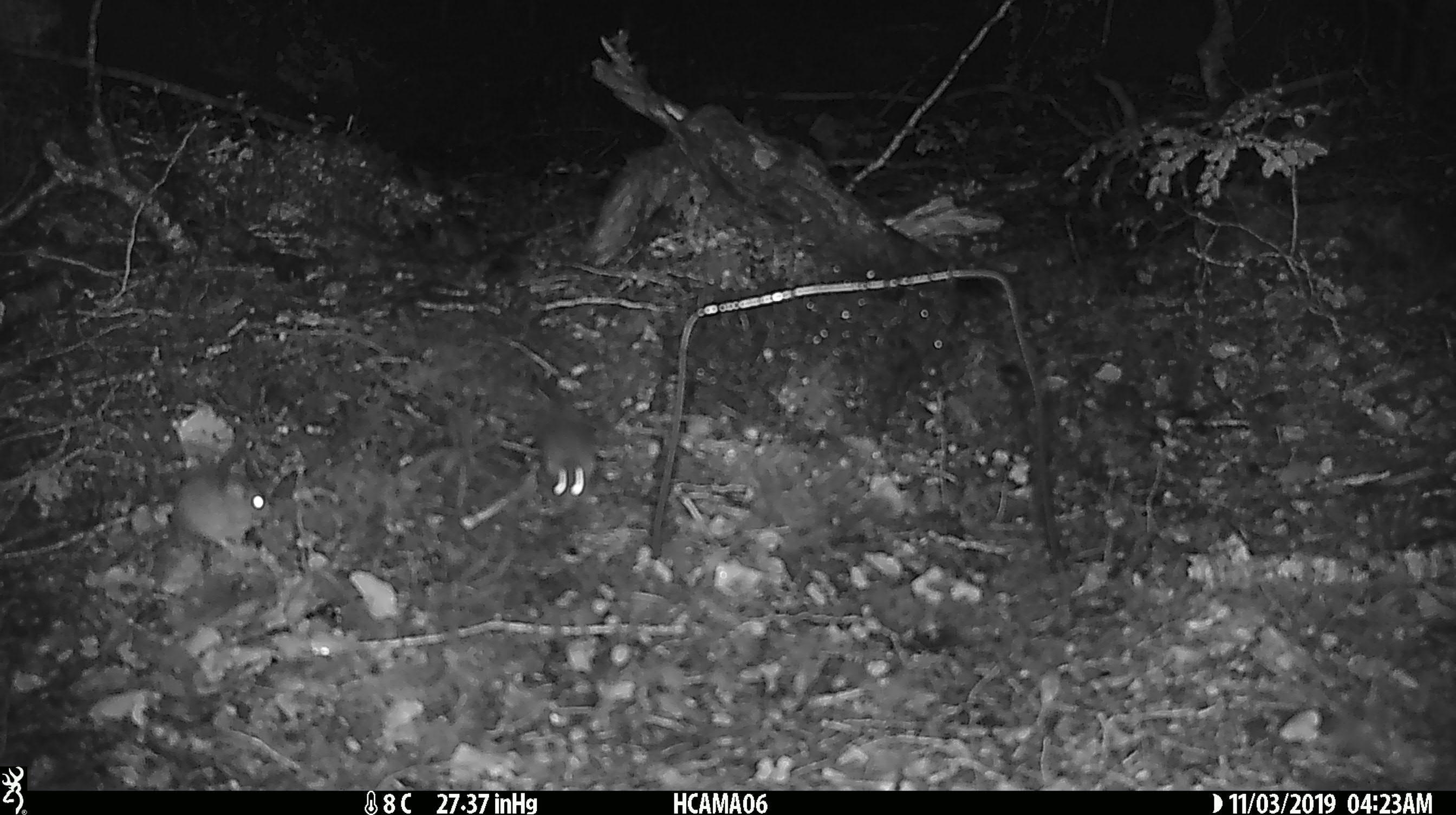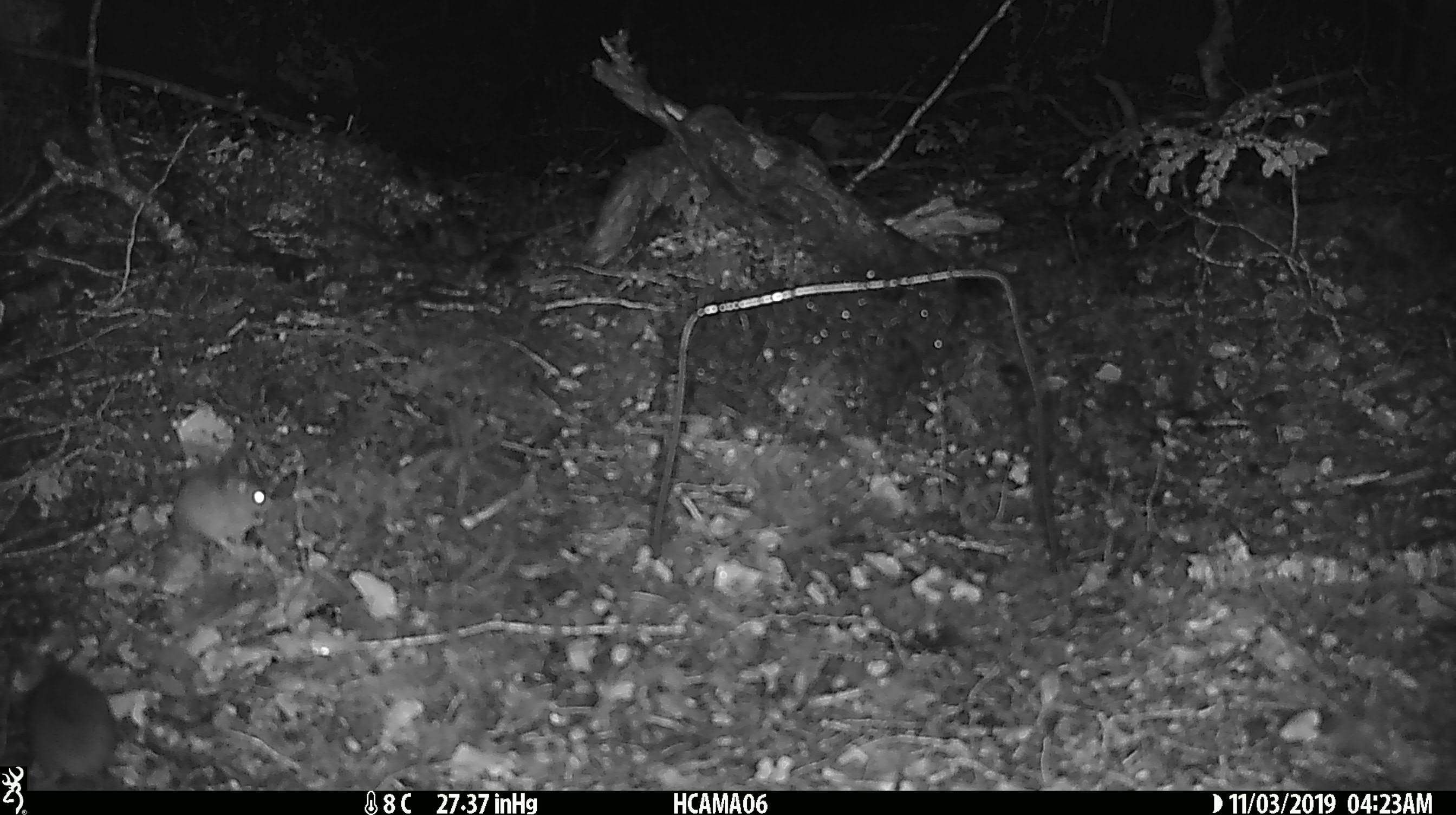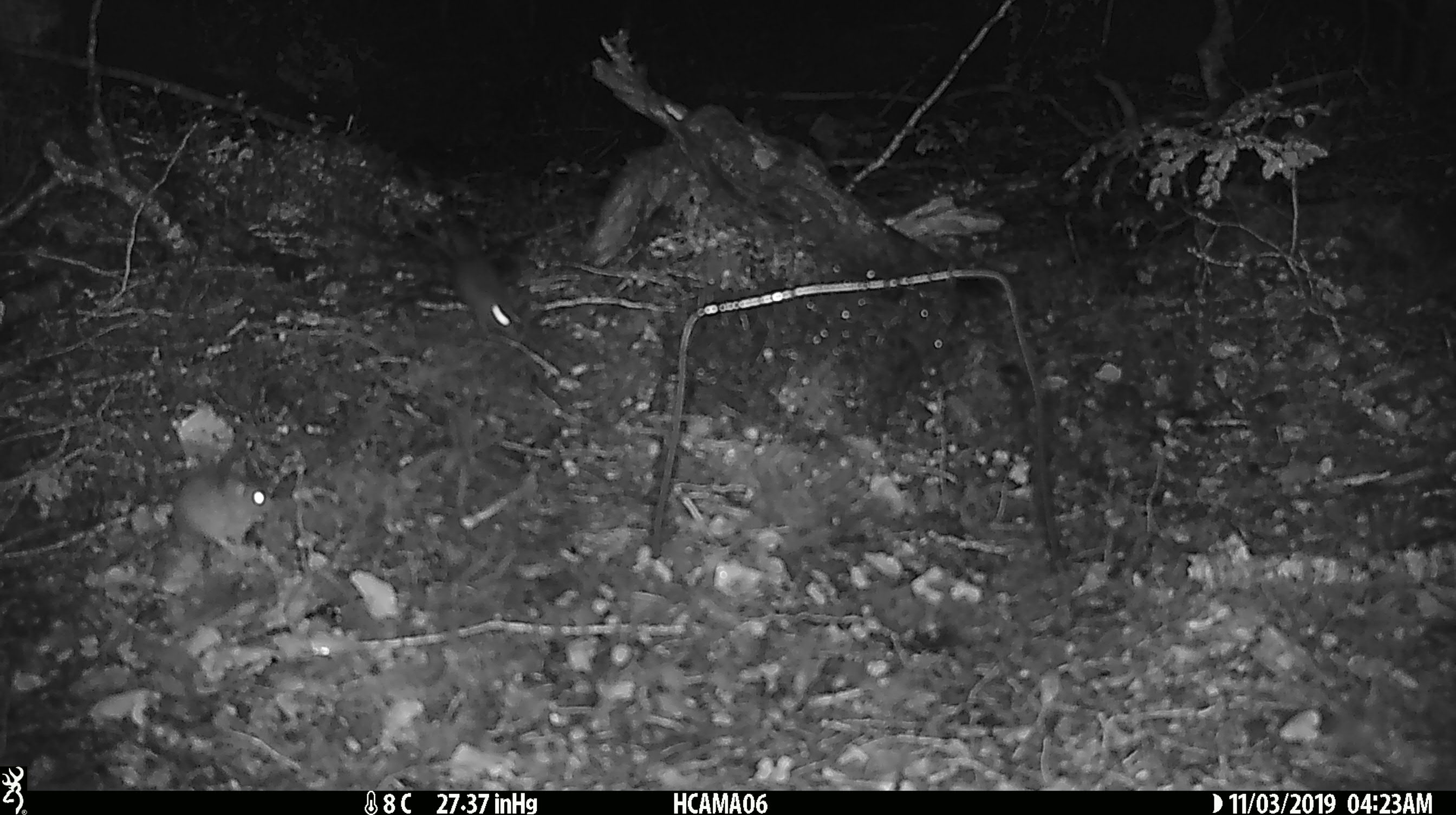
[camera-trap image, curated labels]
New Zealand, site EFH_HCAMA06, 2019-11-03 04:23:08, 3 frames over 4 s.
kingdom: Animalia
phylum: Chordata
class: Mammalia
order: Rodentia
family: Muridae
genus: Mus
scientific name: Mus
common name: mouse